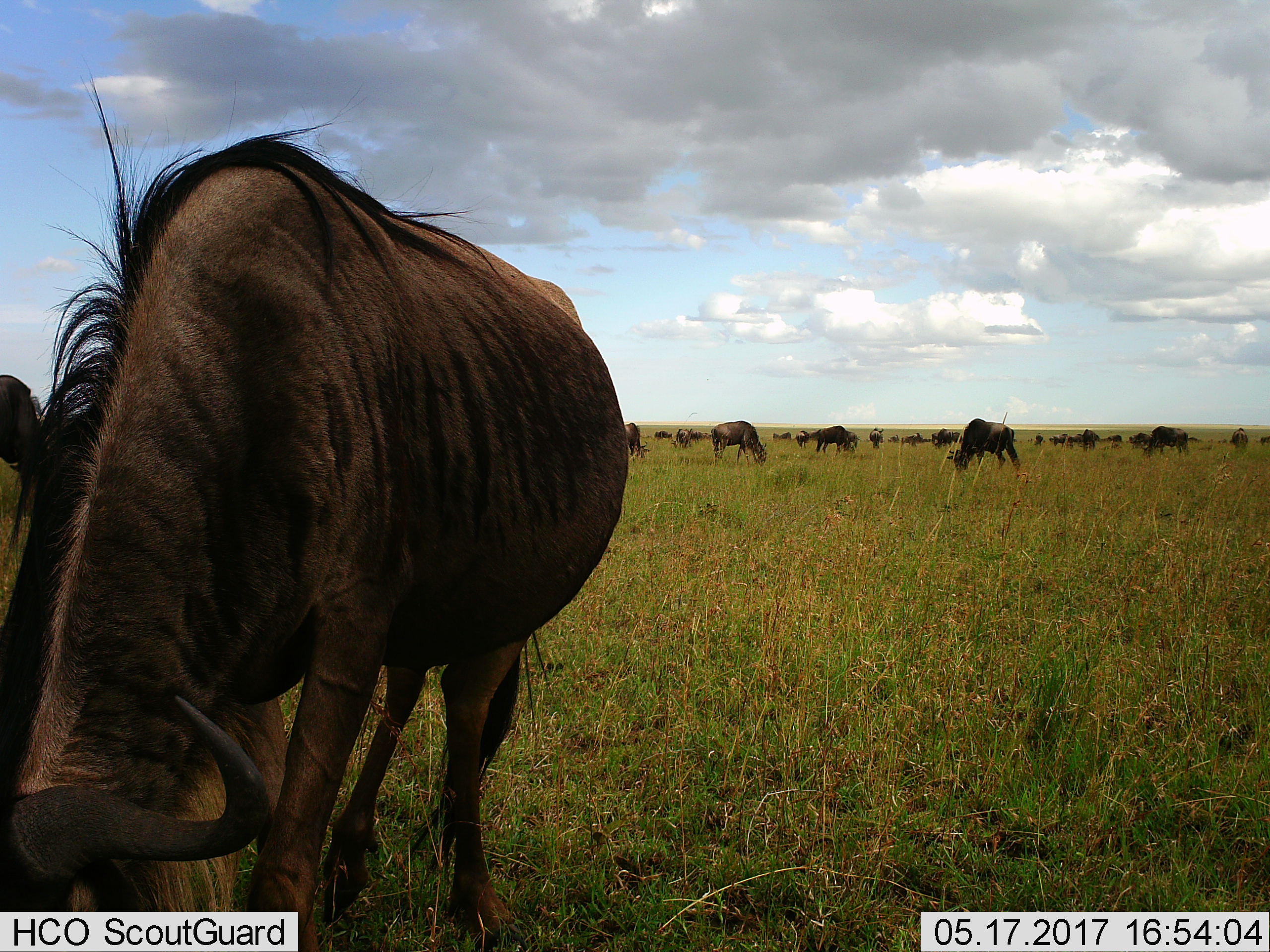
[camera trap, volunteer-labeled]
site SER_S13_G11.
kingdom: Animalia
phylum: Chordata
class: Mammalia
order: Artiodactyla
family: Bovidae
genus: Connochaetes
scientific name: Connochaetes taurinus taurinus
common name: blue wildebeest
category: wildebeestblue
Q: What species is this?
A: Wildebeestblue (blue wildebeest) (Connochaetes taurinus taurinus).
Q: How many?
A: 11-50.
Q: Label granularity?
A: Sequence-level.